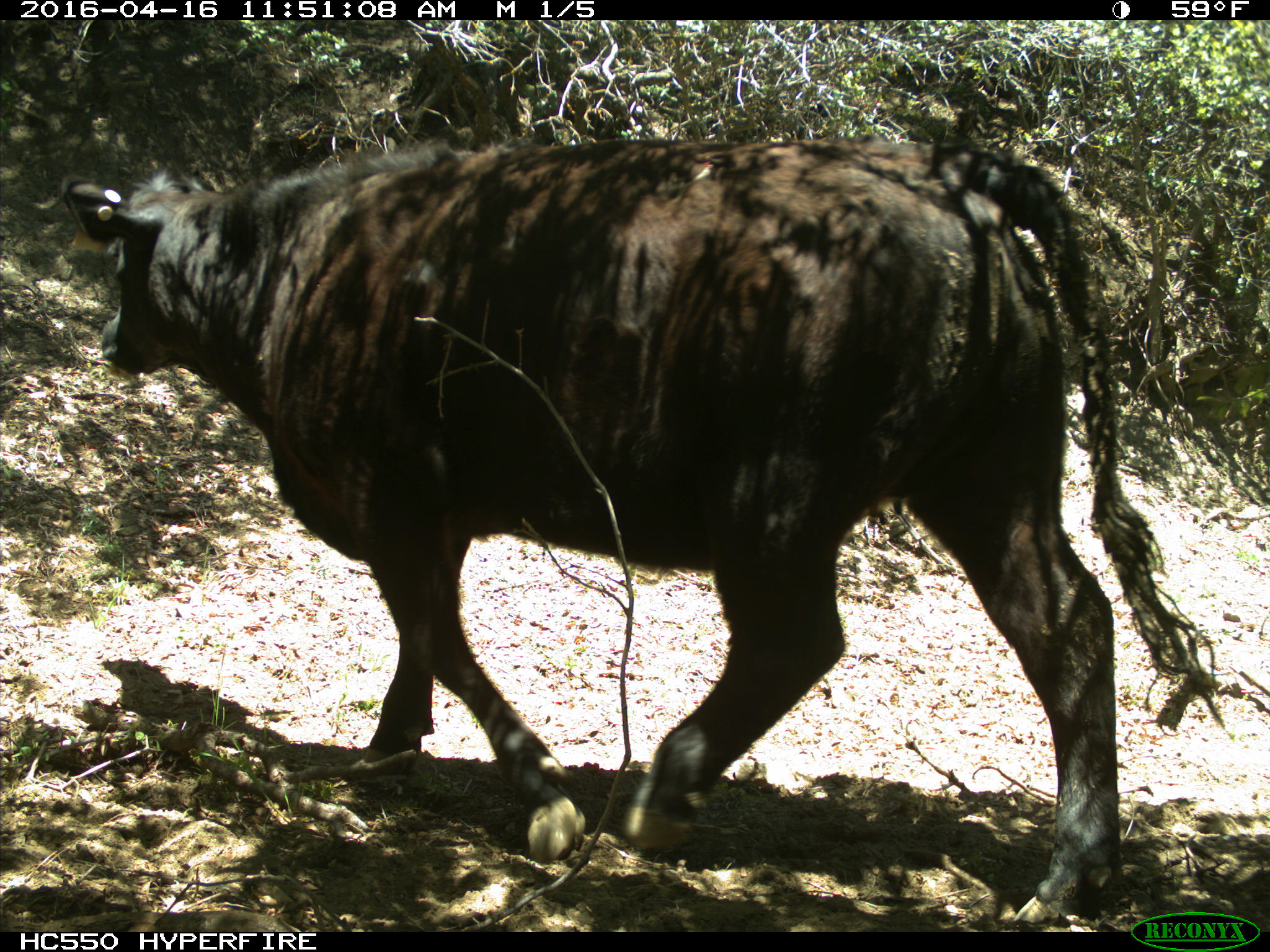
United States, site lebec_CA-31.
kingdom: Animalia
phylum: Chordata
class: Mammalia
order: Artiodactyla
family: Bovidae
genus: Bos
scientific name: Bos taurus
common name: domestic cow